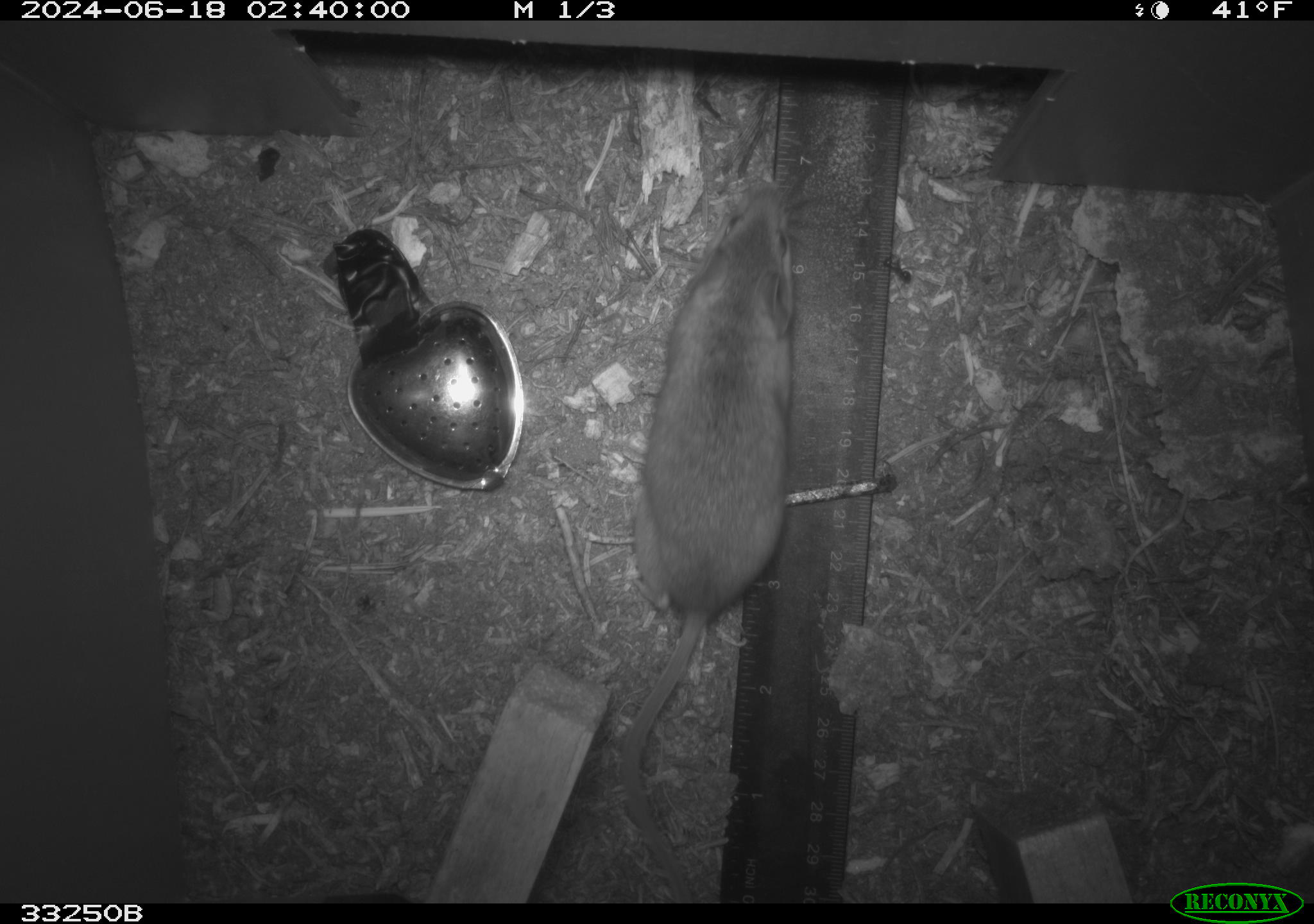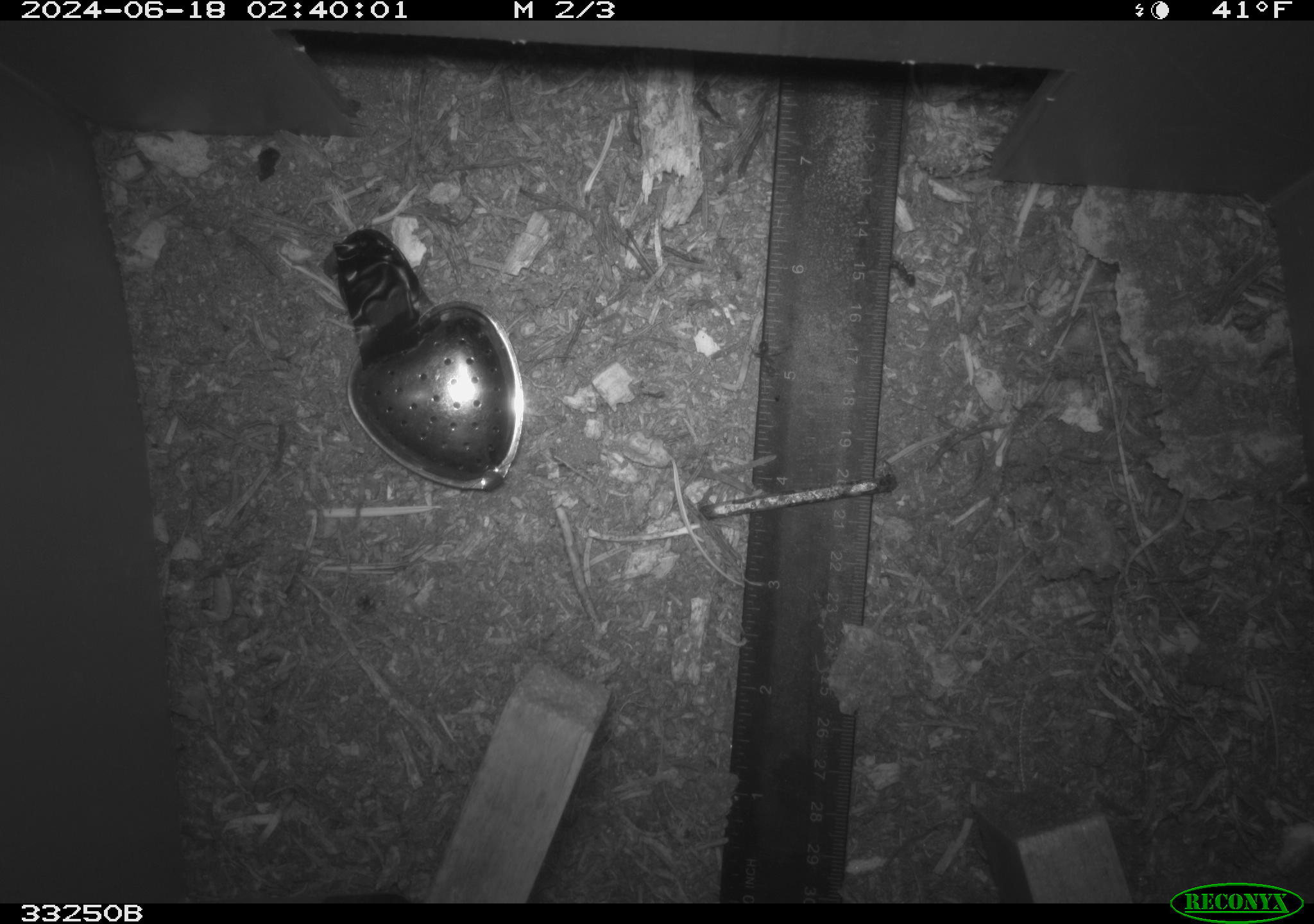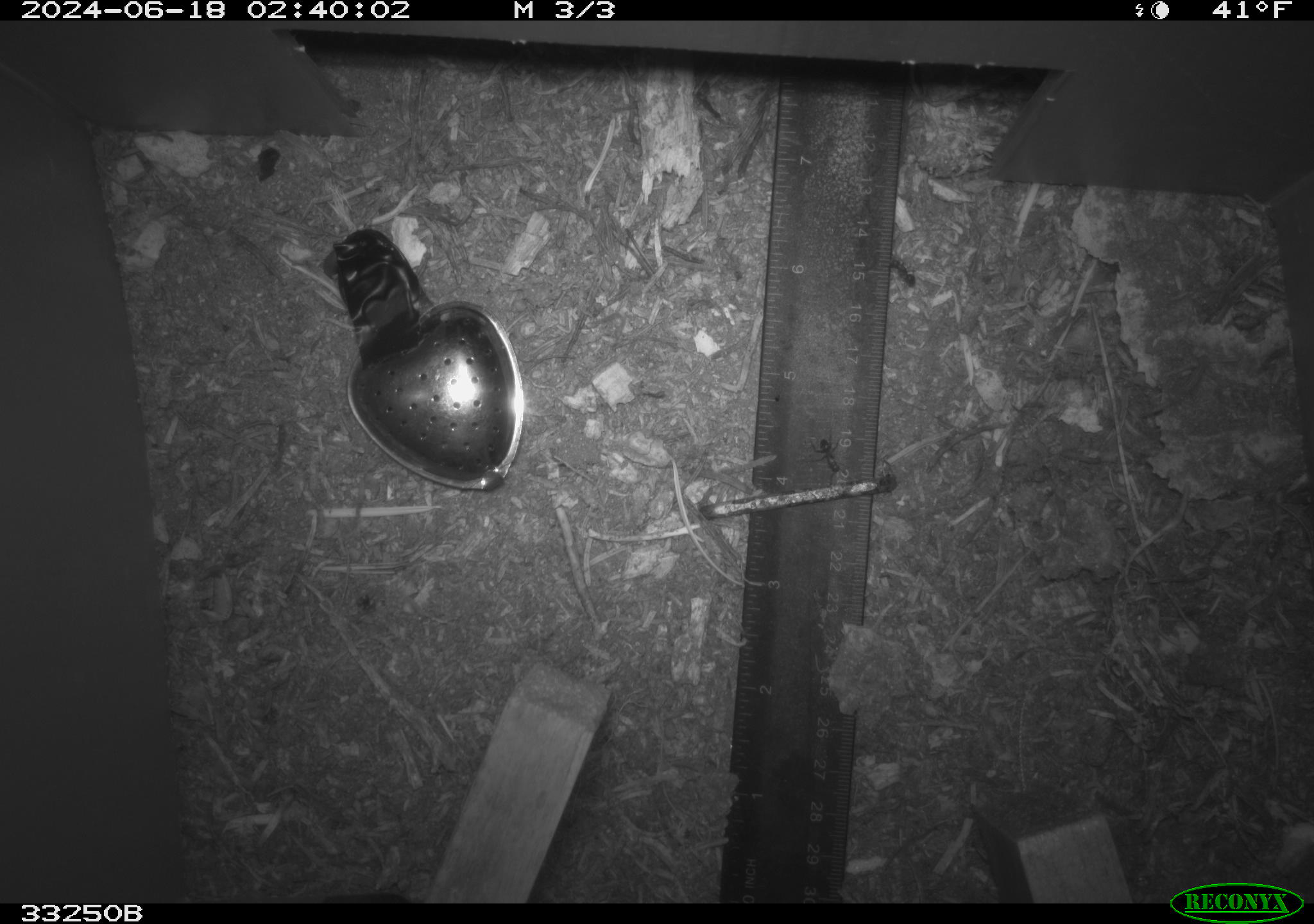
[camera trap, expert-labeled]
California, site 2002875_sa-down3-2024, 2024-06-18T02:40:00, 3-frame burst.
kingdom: Animalia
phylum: Chordata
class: Mammalia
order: Rodentia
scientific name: Rodentia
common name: rodent